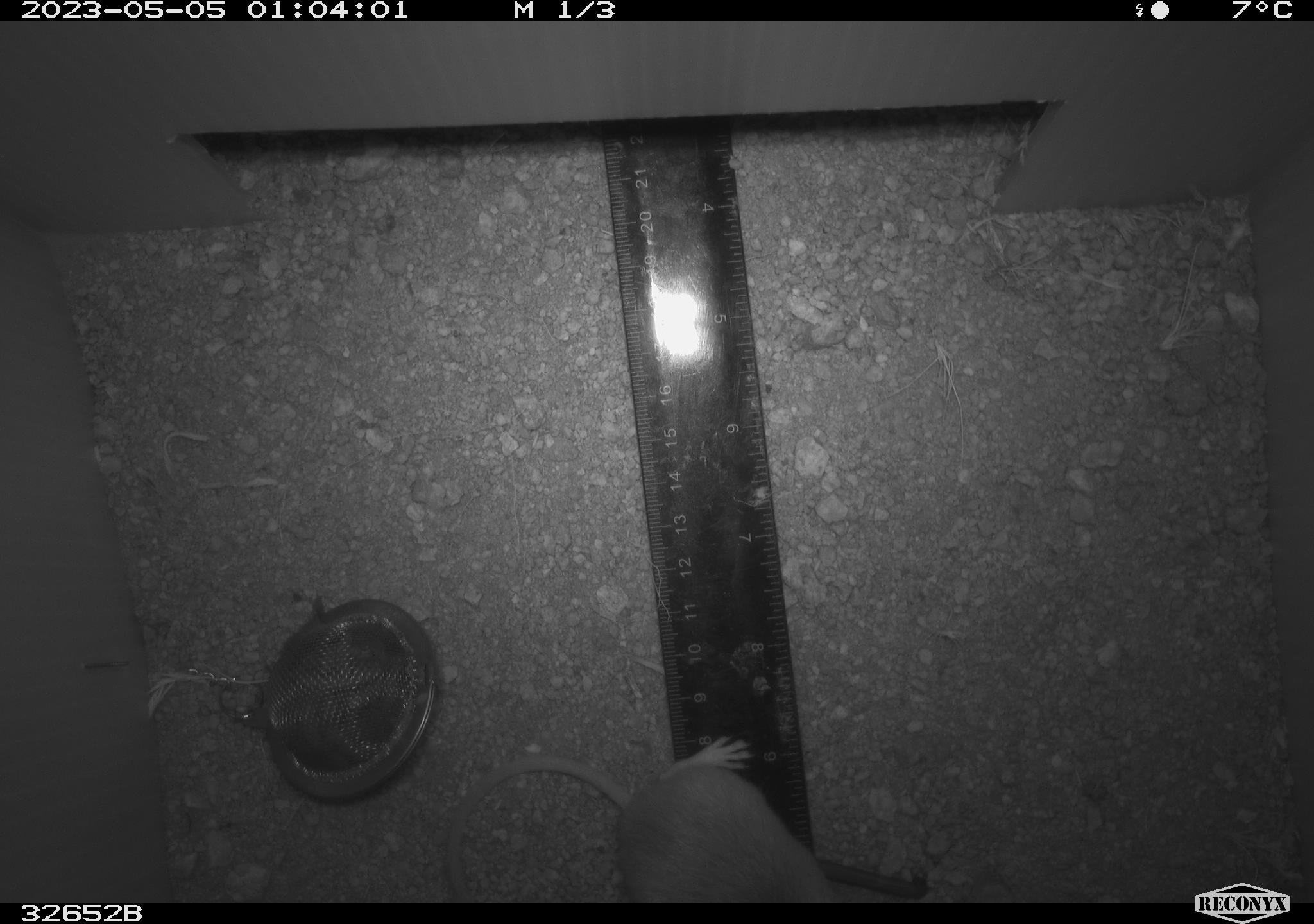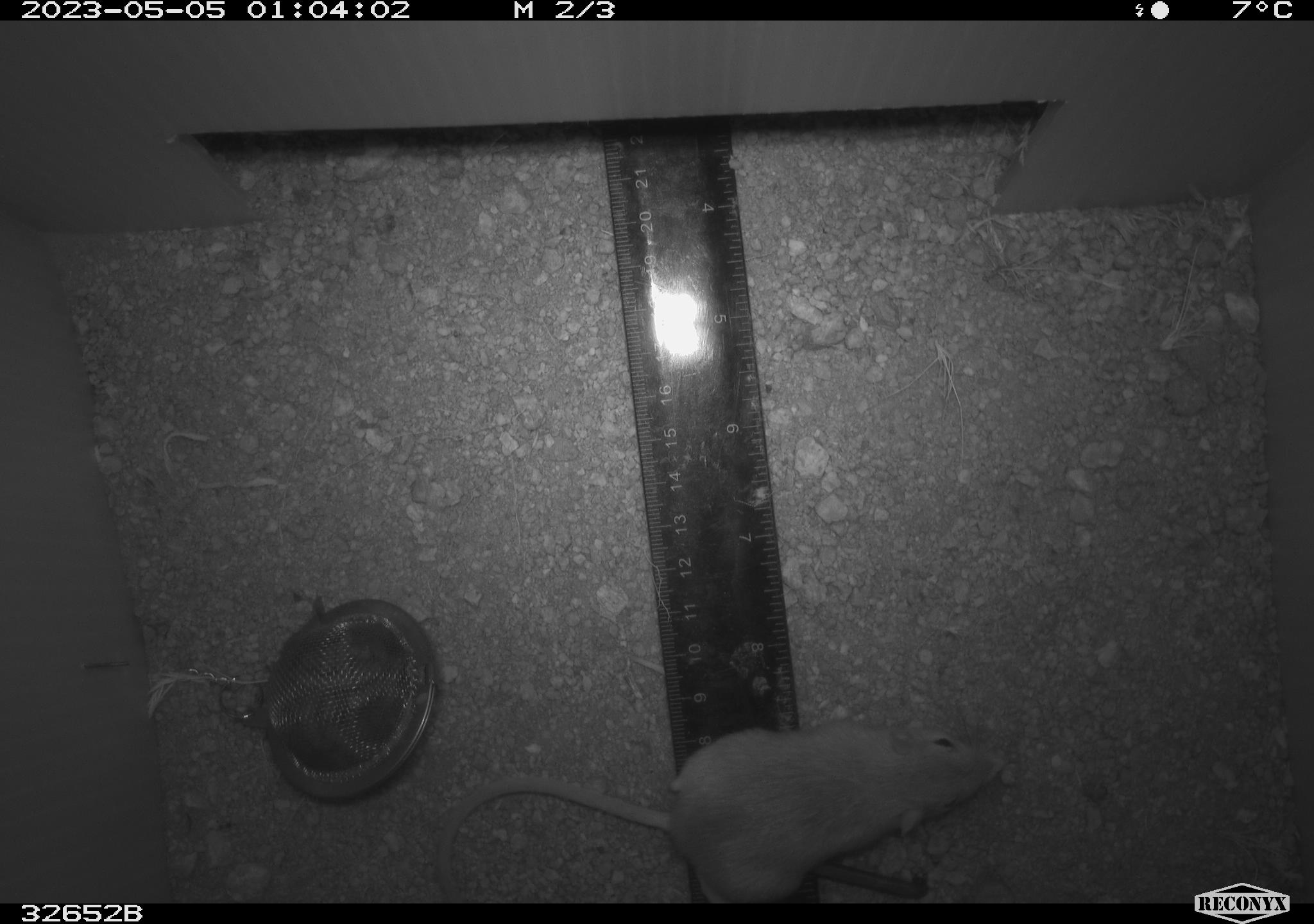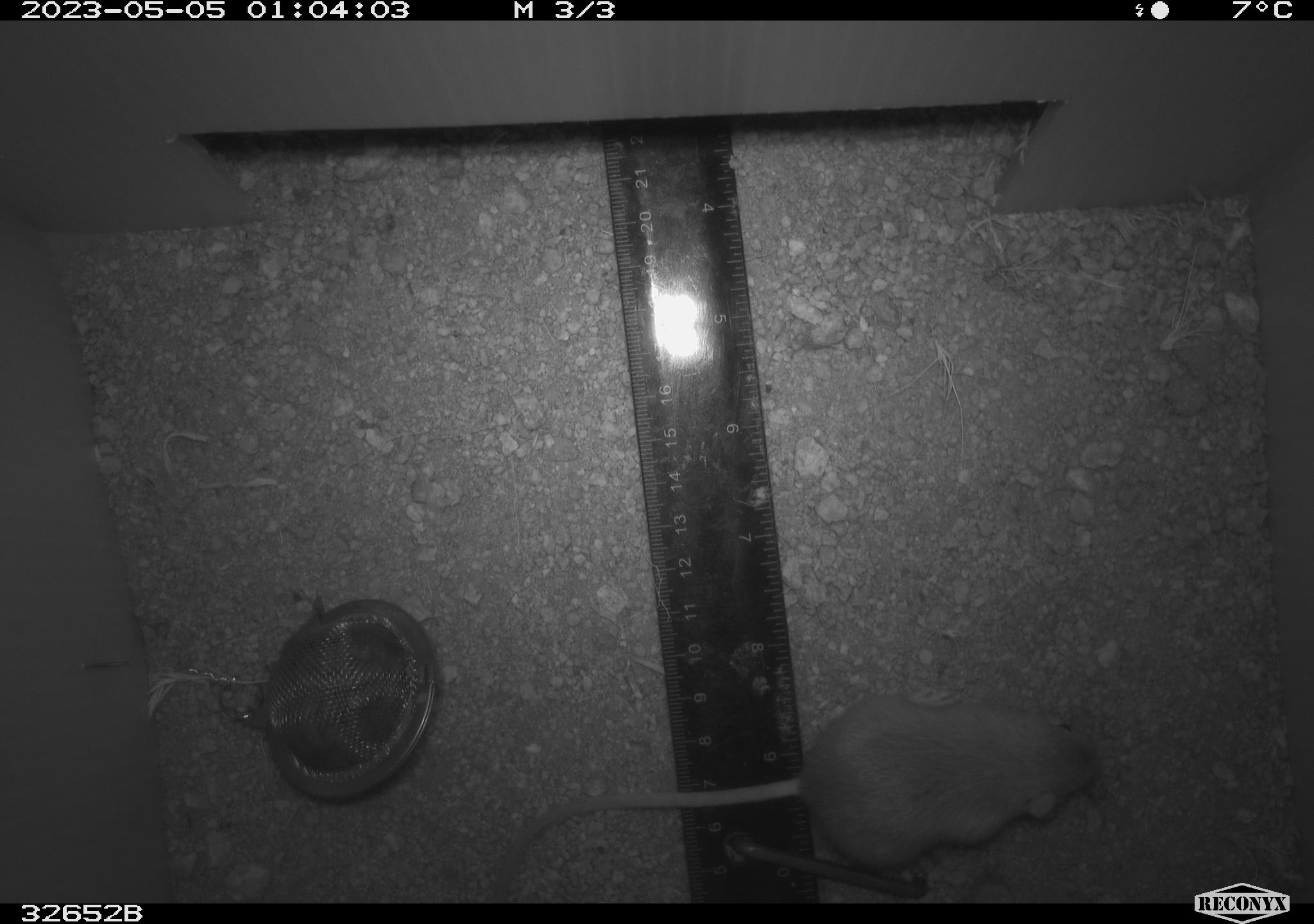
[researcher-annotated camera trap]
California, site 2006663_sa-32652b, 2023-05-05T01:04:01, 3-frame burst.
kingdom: Animalia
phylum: Chordata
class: Mammalia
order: Rodentia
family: Heteromyidae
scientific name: Heteromyidae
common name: kangaroo rats and pocket mice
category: heteromyidae family